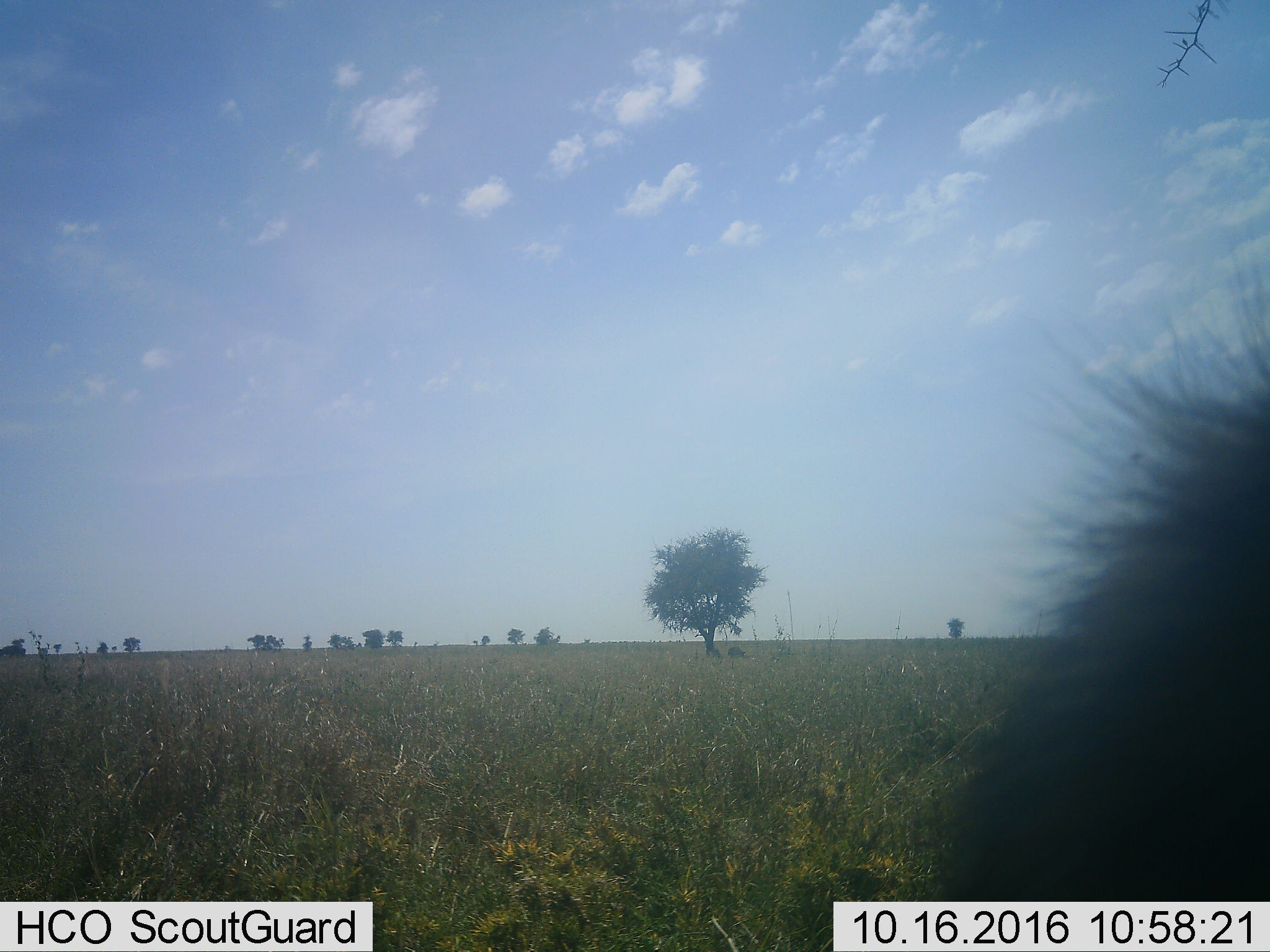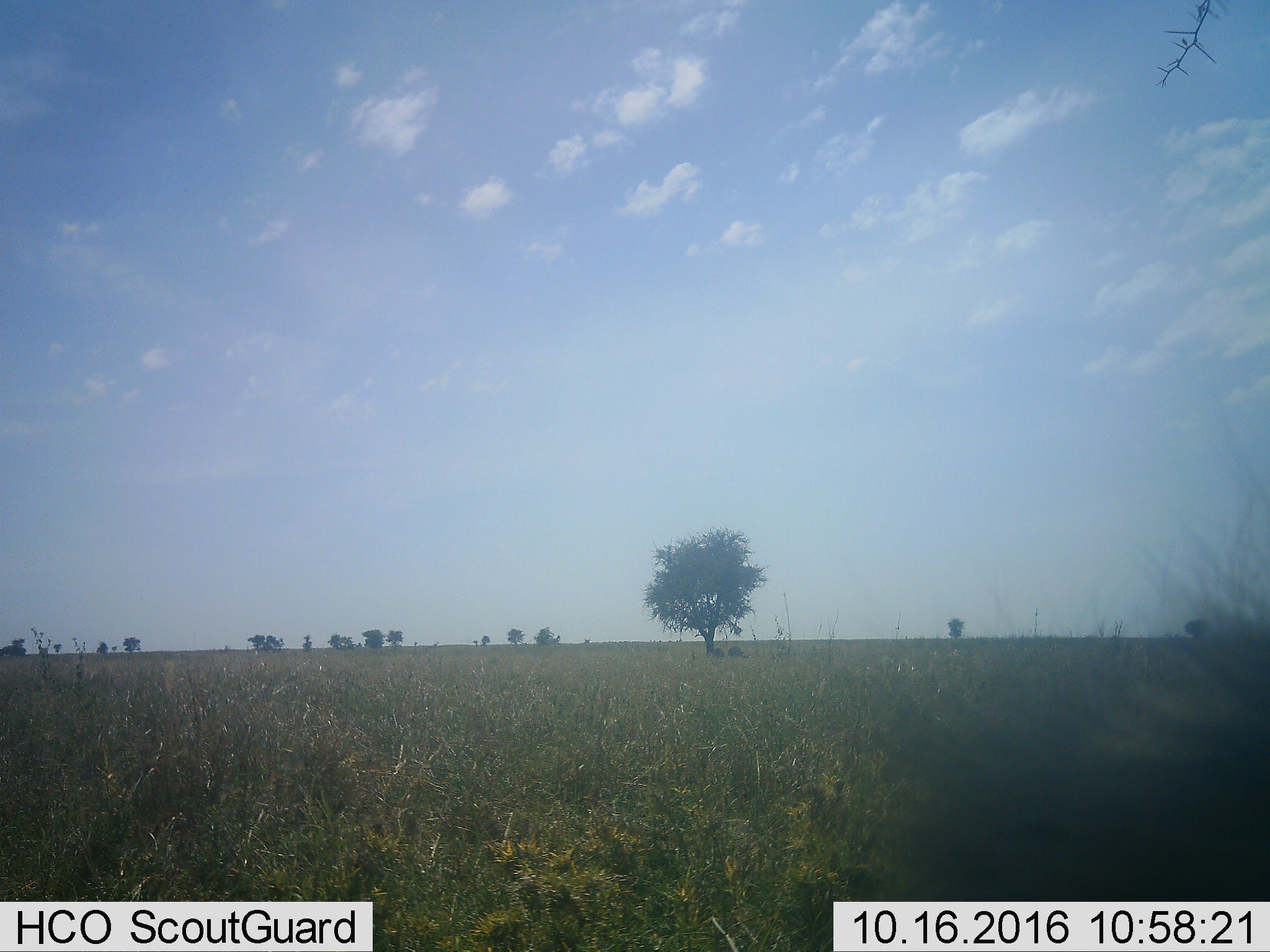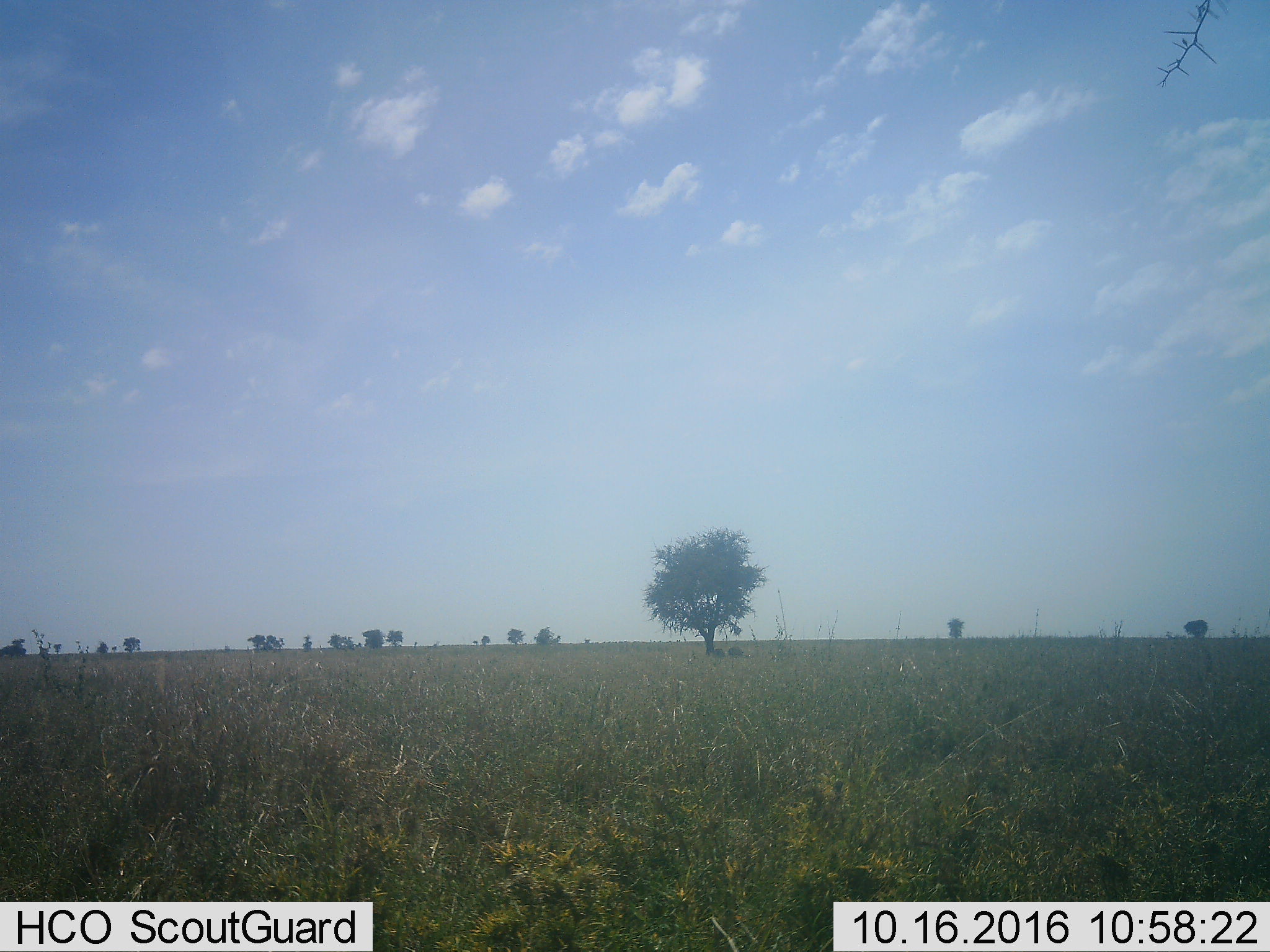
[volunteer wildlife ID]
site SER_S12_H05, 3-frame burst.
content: unidentified animal